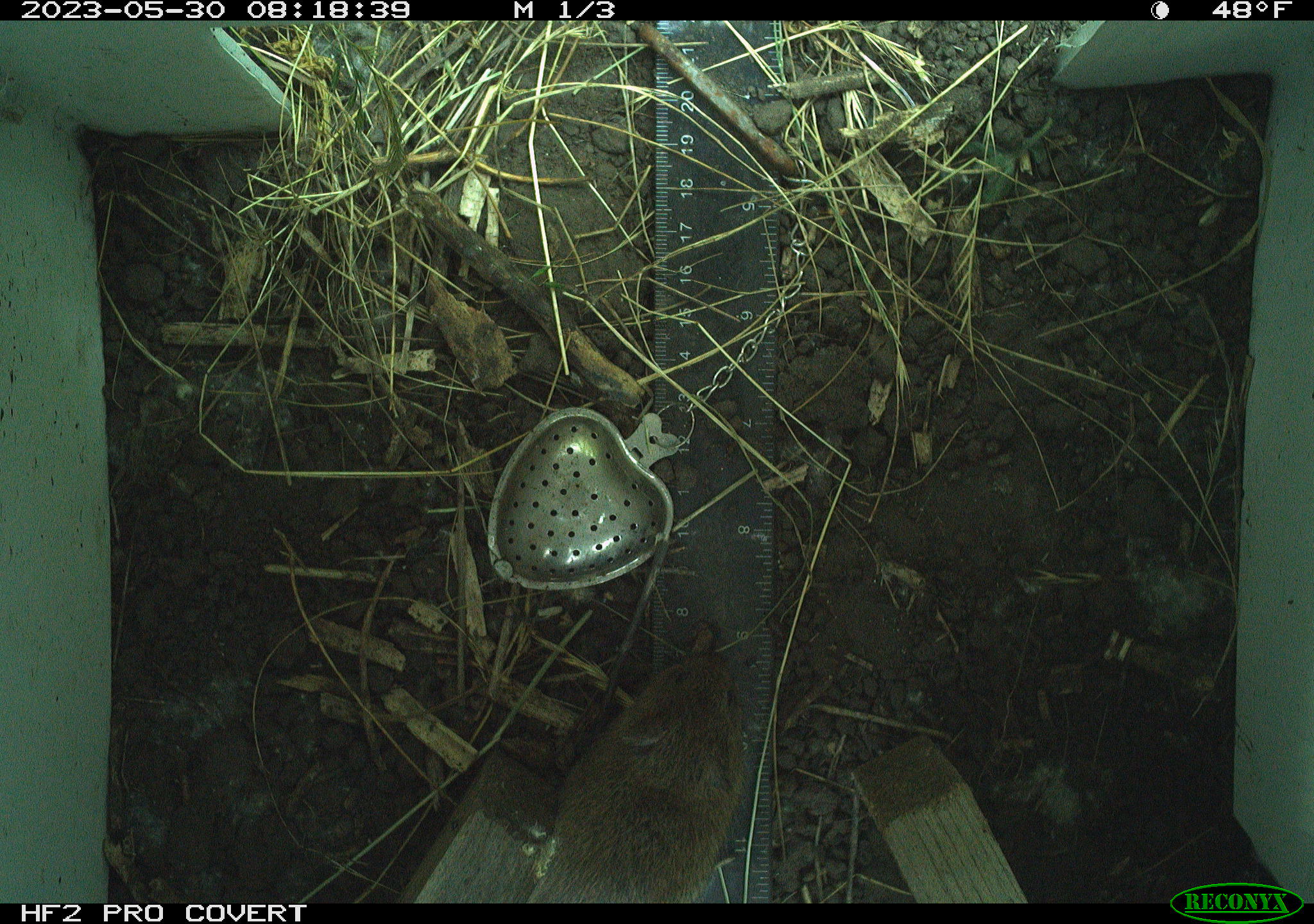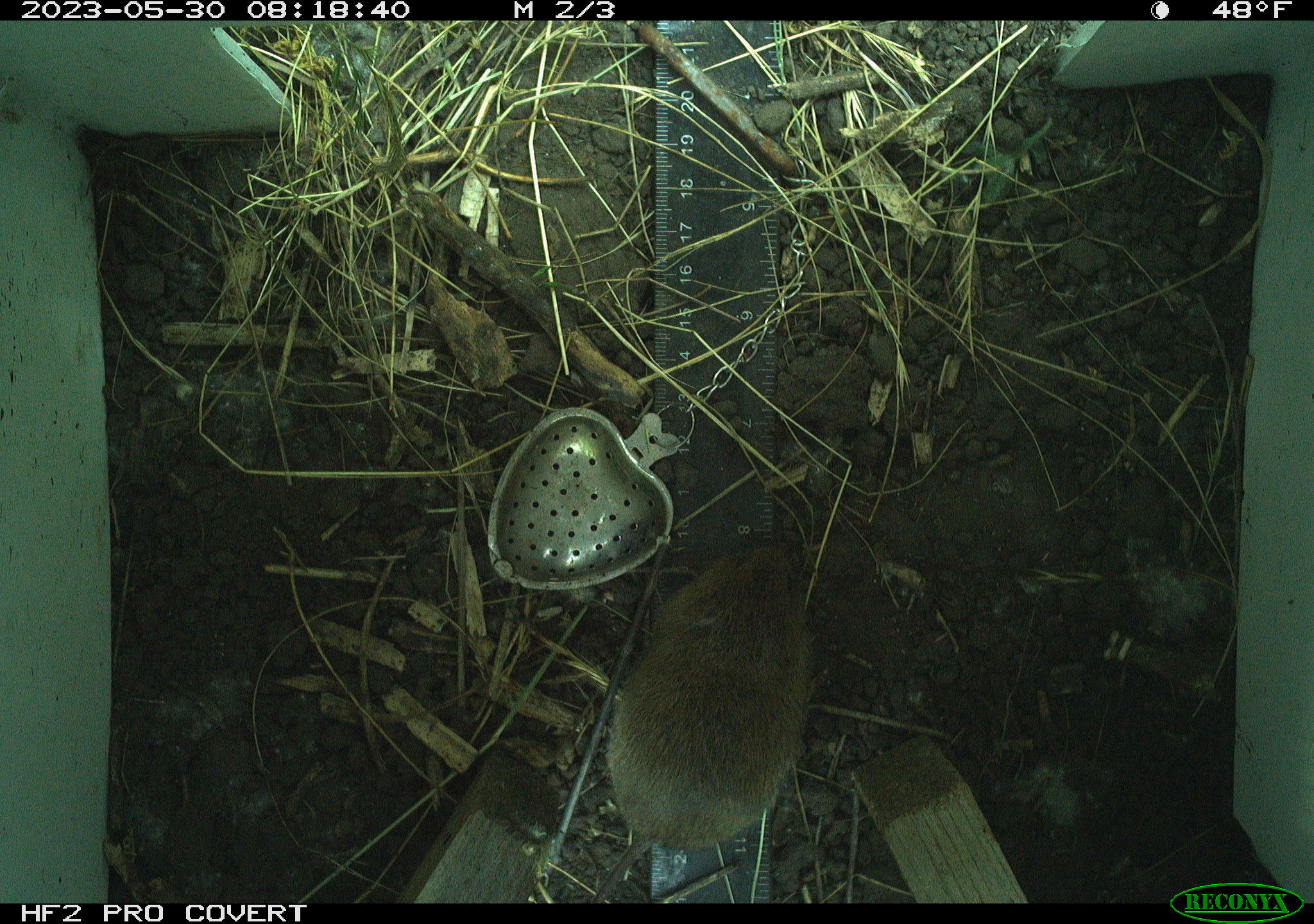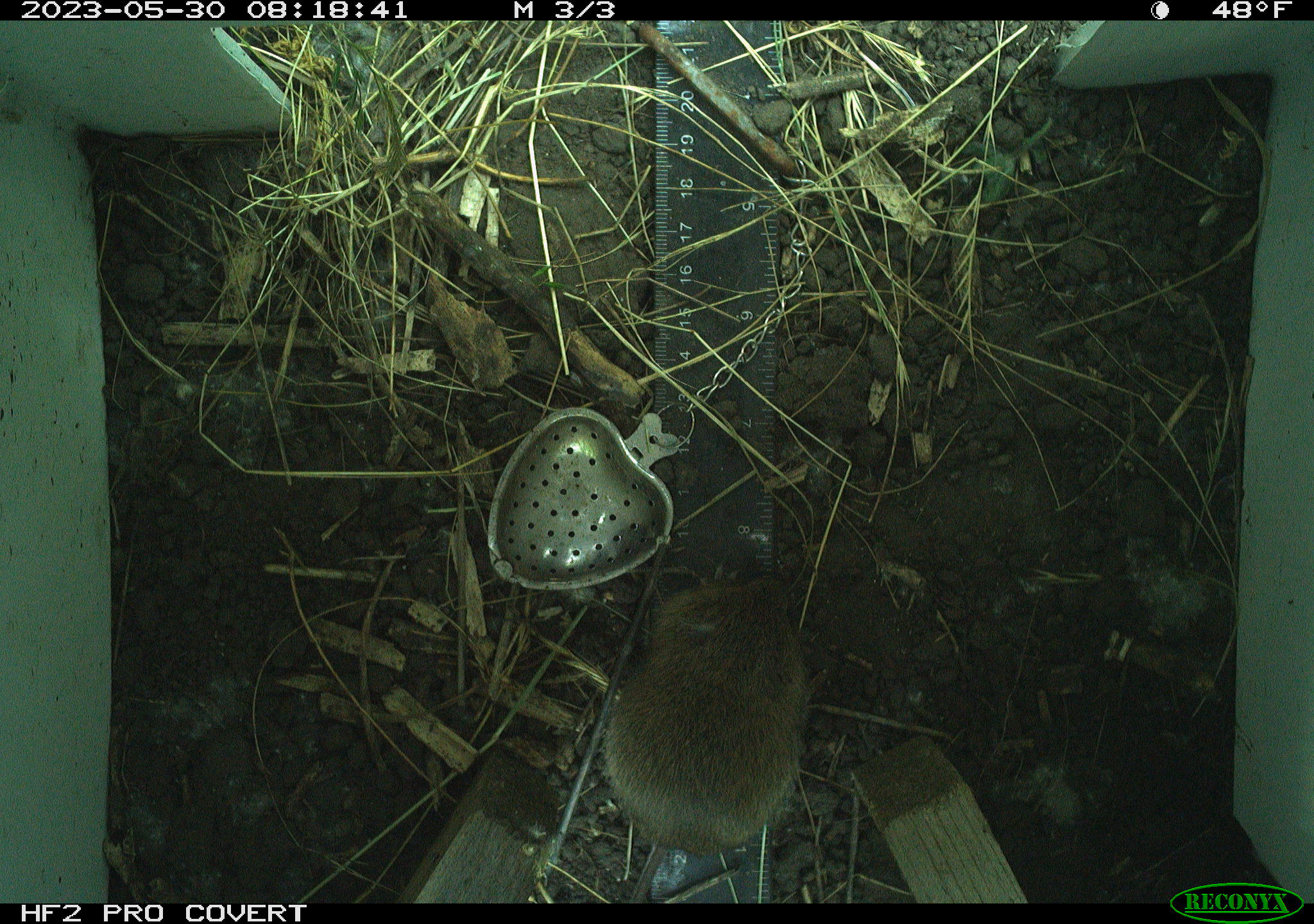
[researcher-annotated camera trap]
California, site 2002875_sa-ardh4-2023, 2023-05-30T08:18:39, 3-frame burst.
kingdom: Animalia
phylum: Chordata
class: Mammalia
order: Rodentia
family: Cricetidae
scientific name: Arvicolinae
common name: voles, lemmings, and muskrats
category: arvicolinae subfamily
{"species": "arvicolinae subfamily (voles, lemmings, and muskrats) (Arvicolinae)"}